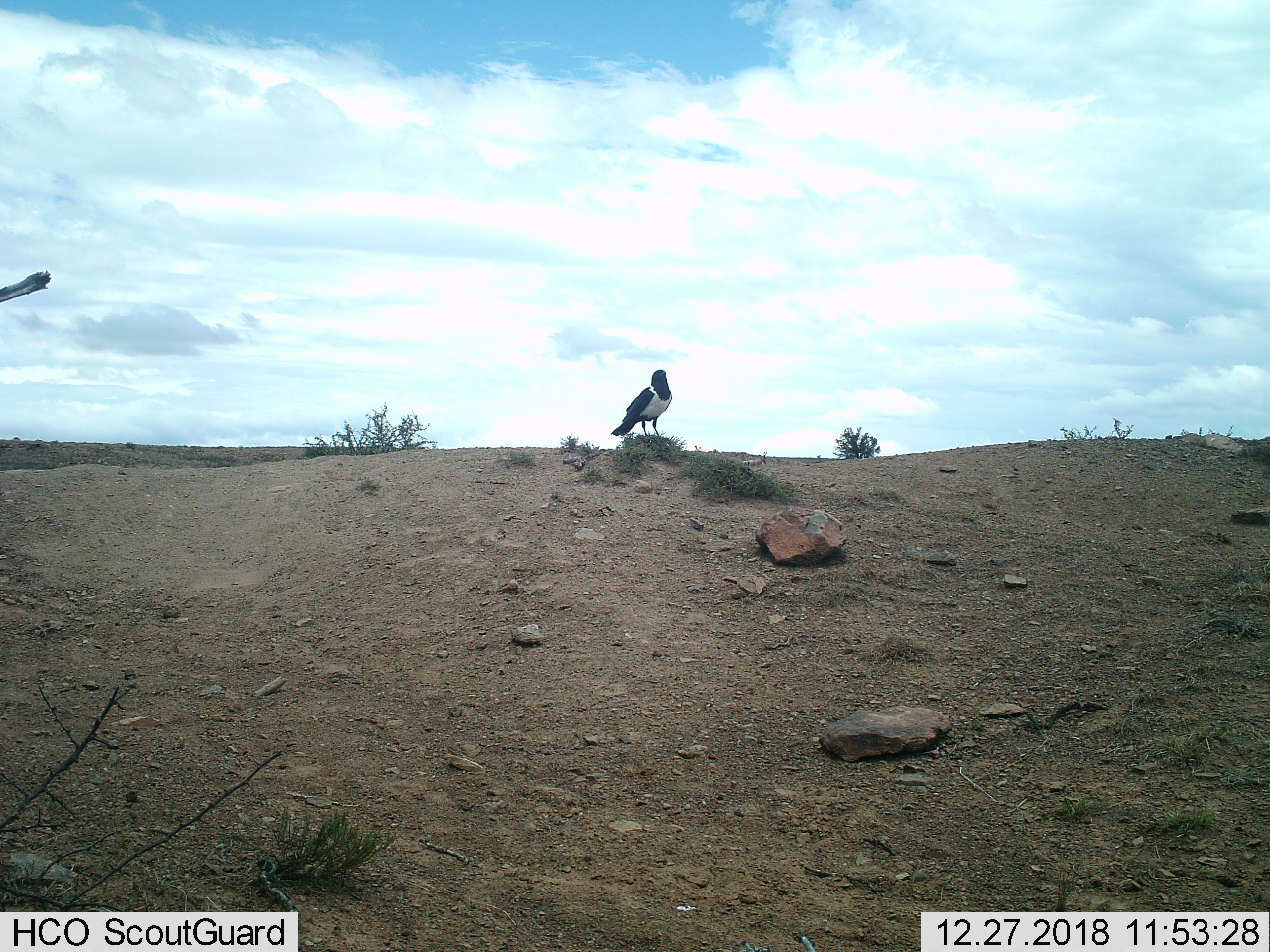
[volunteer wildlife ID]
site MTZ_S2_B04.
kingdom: Animalia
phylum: Chordata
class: Aves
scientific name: Aves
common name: bird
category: birdother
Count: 1.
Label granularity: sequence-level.